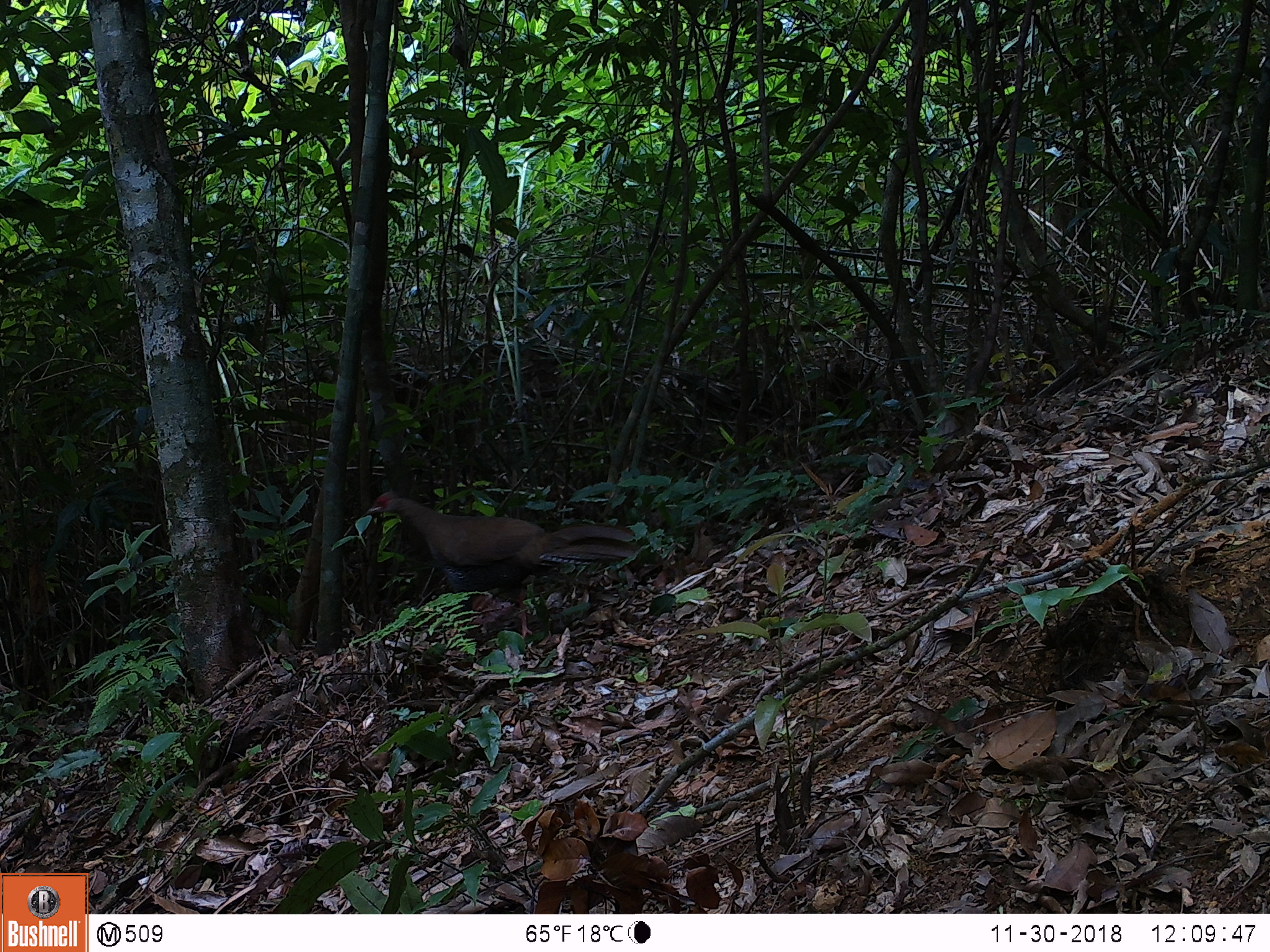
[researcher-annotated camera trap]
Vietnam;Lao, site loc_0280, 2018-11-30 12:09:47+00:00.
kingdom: Animalia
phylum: Chordata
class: Aves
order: Galliformes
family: Phasianidae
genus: Lophura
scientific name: Lophura nycthemera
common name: silver pheasant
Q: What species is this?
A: Silver pheasant (Lophura nycthemera).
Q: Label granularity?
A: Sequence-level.